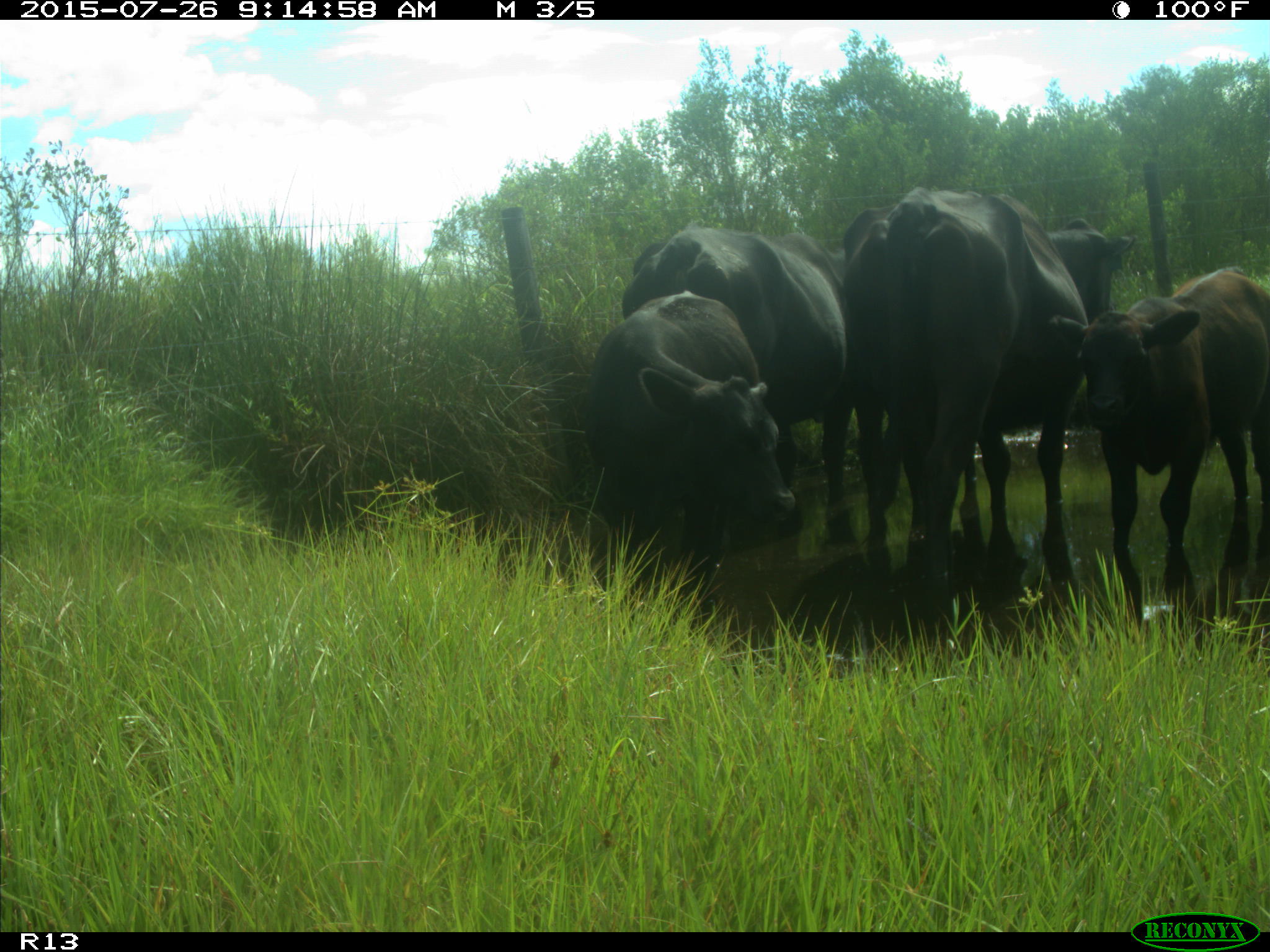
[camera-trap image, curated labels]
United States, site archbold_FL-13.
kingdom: Animalia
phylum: Chordata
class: Mammalia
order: Artiodactyla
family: Bovidae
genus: Bos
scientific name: Bos taurus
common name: domestic cow